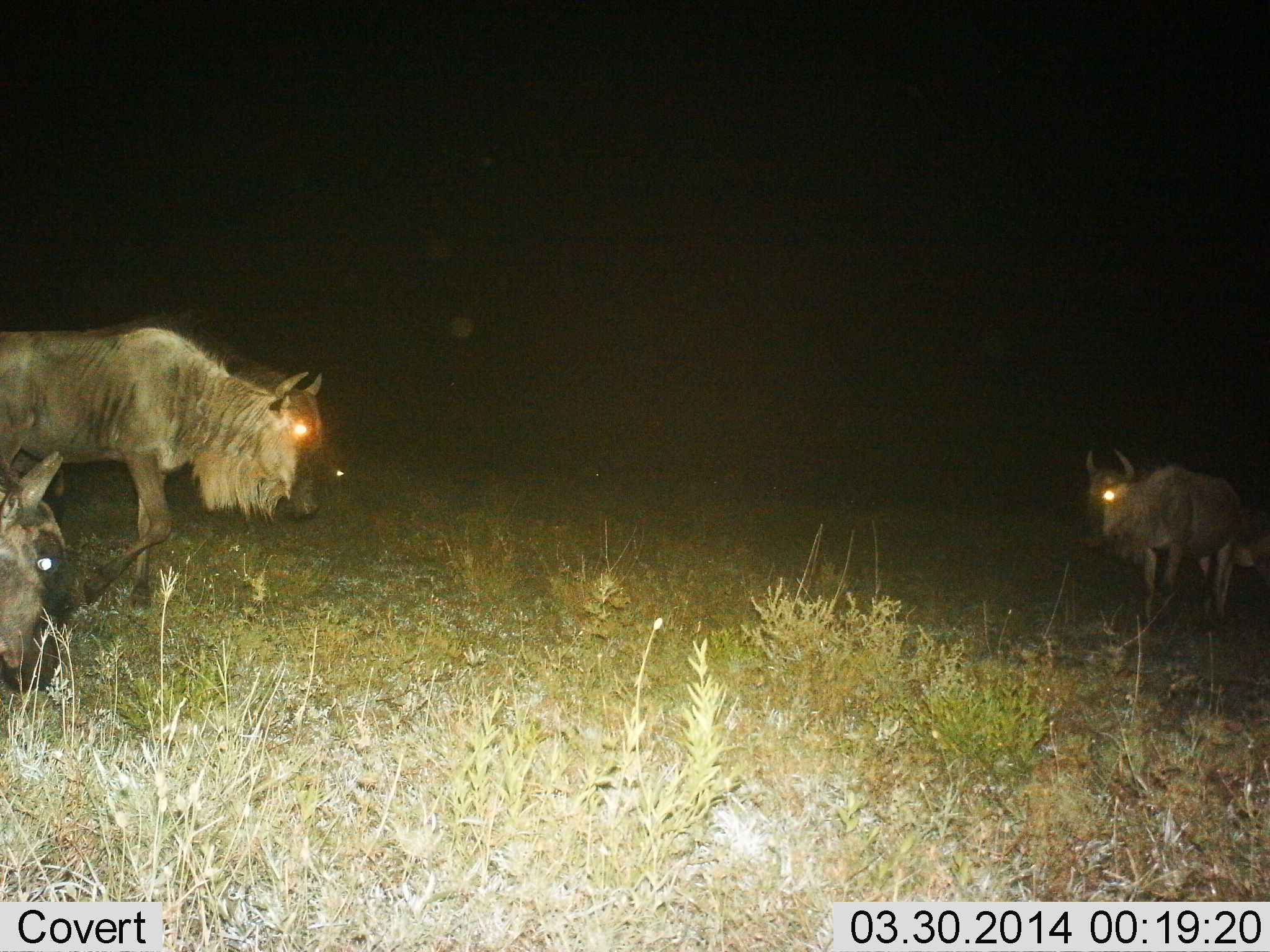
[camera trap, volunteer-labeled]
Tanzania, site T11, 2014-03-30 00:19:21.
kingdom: Animalia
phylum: Chordata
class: Mammalia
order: Artiodactyla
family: Bovidae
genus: Connochaetes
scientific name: Connochaetes taurinus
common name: blue wildebeest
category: wildebeest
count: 3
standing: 90%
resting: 10%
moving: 20%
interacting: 10%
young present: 0%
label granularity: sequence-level